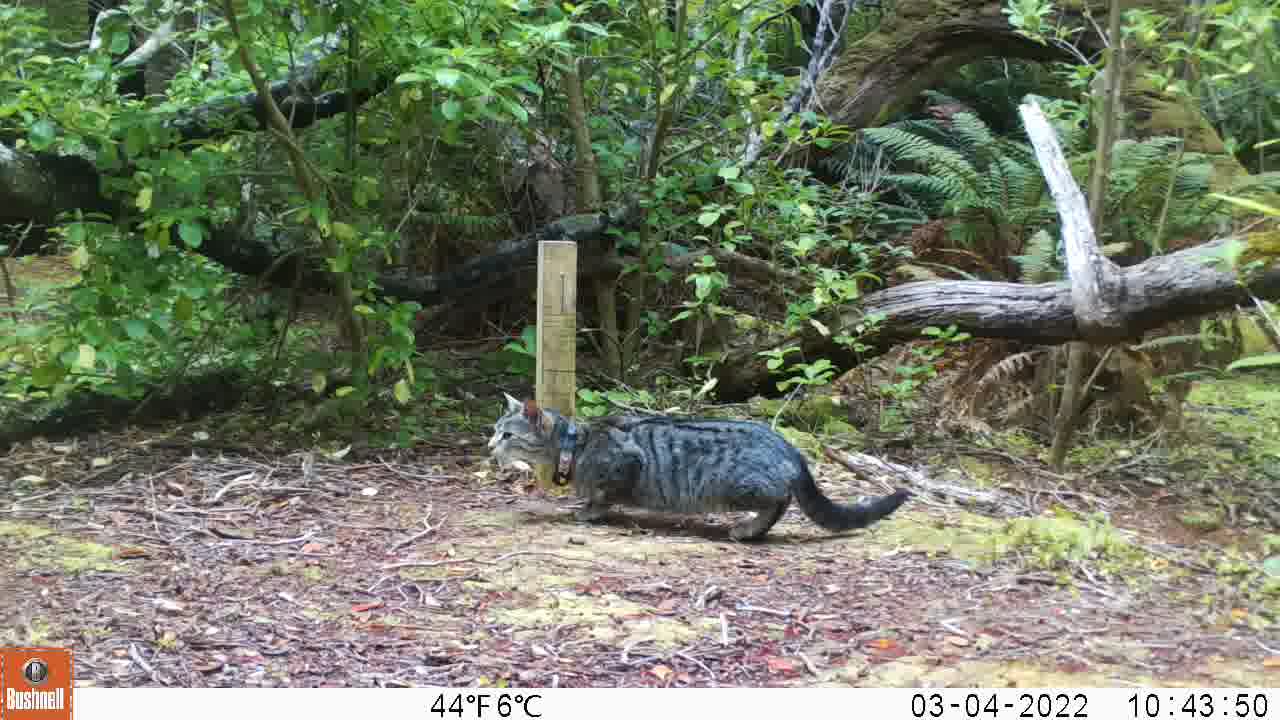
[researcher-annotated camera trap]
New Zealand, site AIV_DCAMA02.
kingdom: Animalia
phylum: Chordata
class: Mammalia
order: Carnivora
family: Felidae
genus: Felis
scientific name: Felis catus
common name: domestic cat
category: cat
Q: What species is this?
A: Cat (domestic cat) (Felis catus).